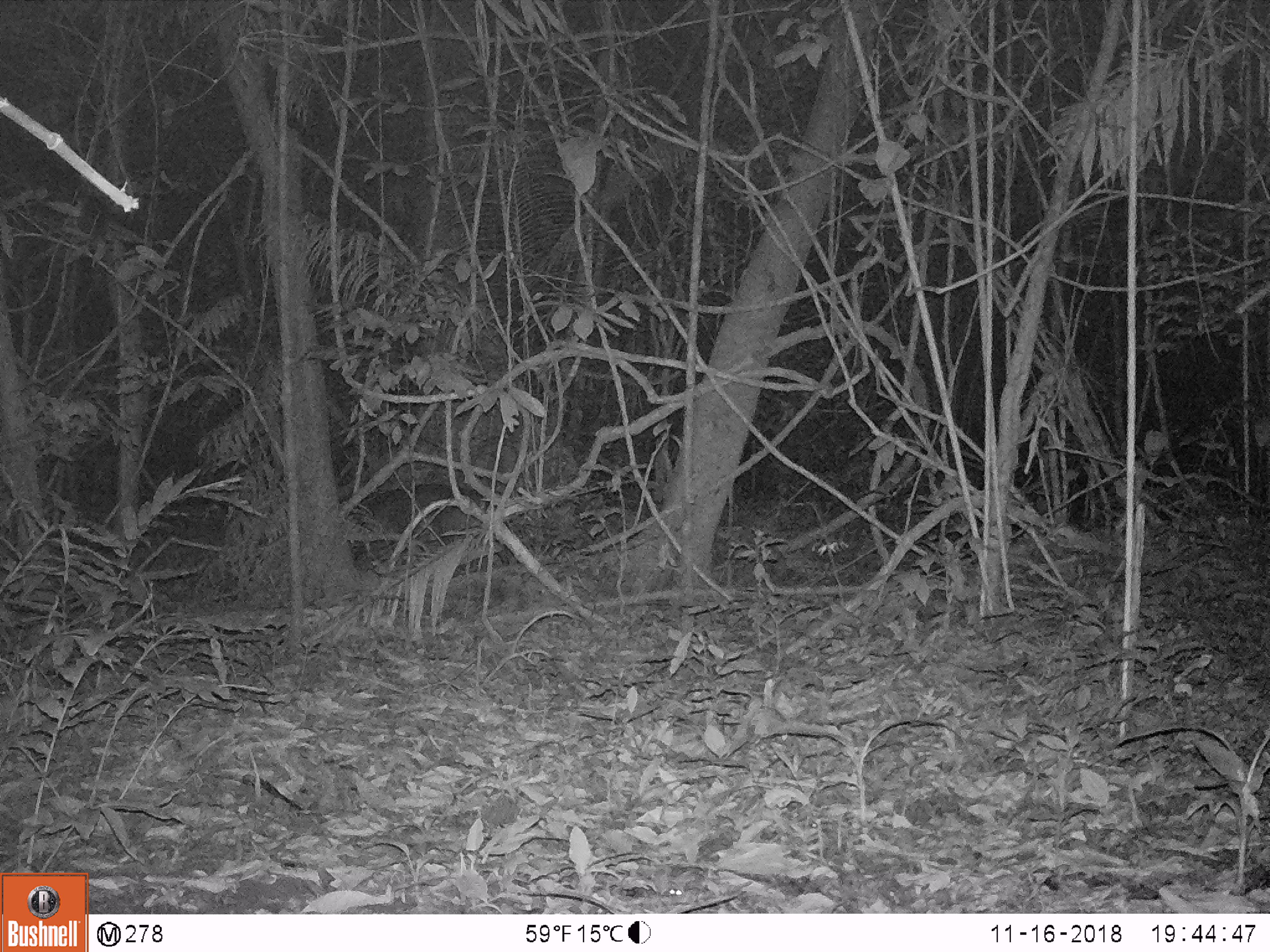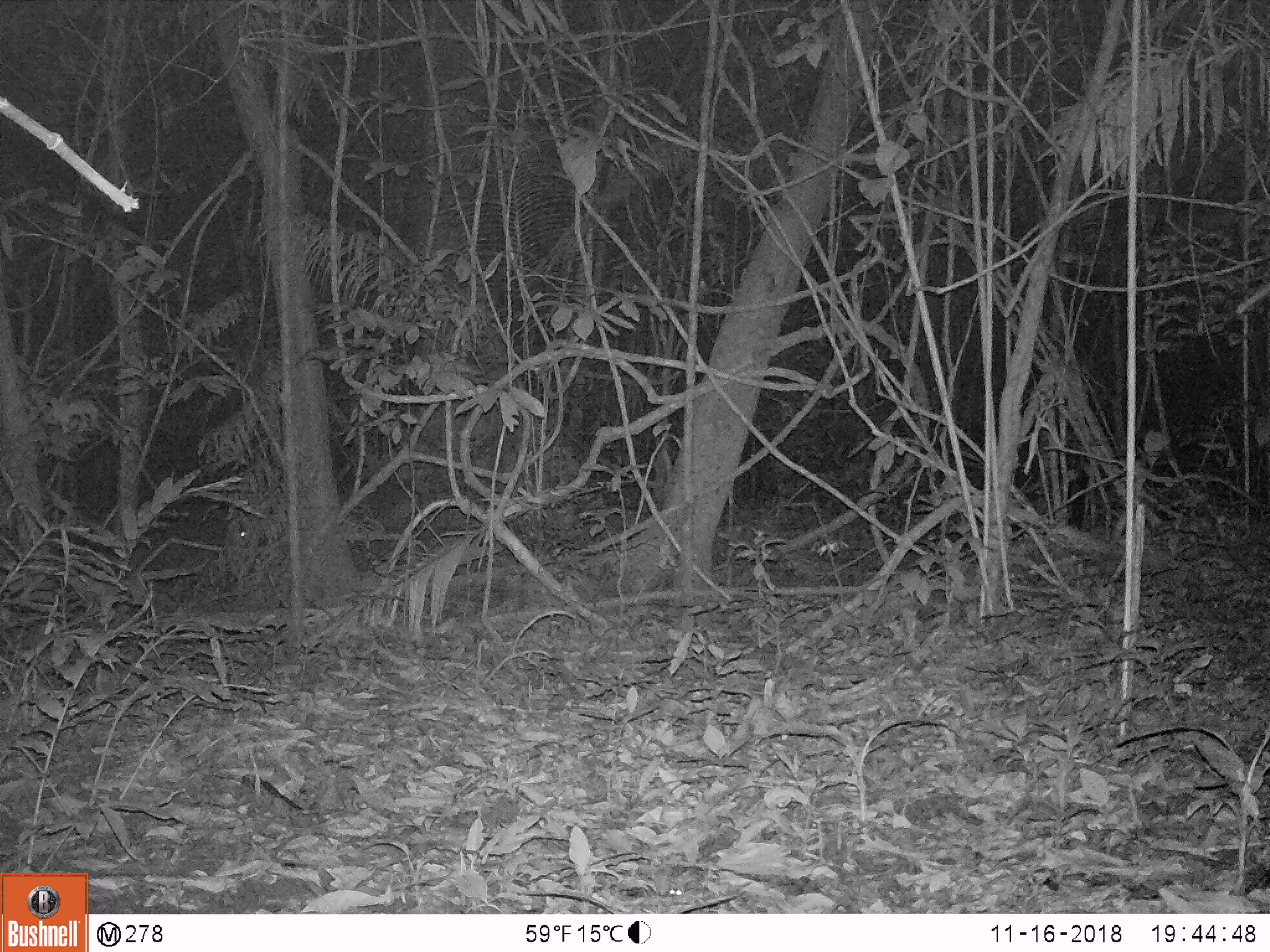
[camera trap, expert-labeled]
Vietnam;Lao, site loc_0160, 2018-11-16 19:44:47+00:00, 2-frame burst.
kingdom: Animalia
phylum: Chordata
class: Mammalia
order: Artiodactyla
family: Cervidae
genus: Muntiacus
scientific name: Muntiacus vuquangensis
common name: large-antlered muntjac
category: large antlered muntjac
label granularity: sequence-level